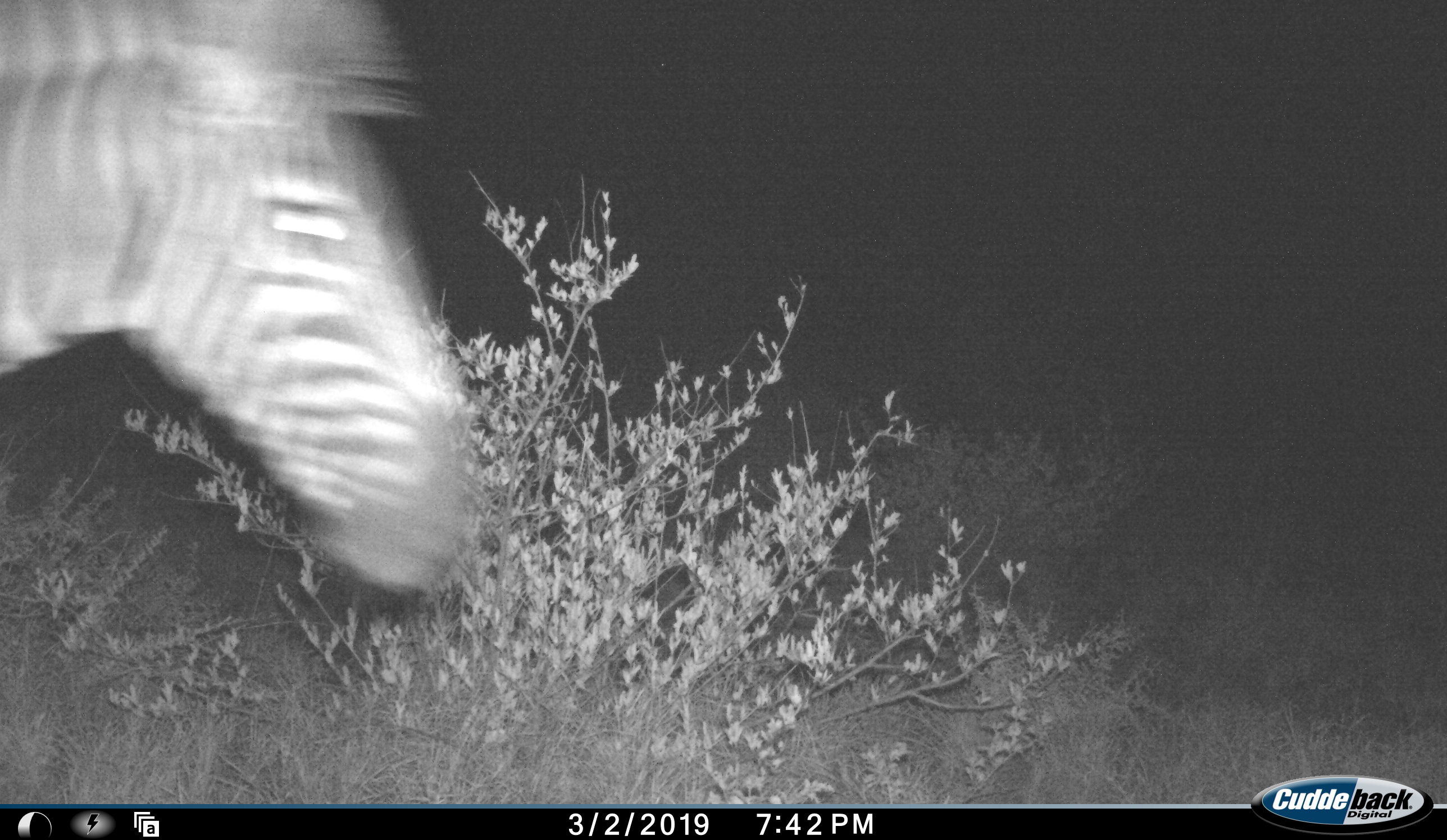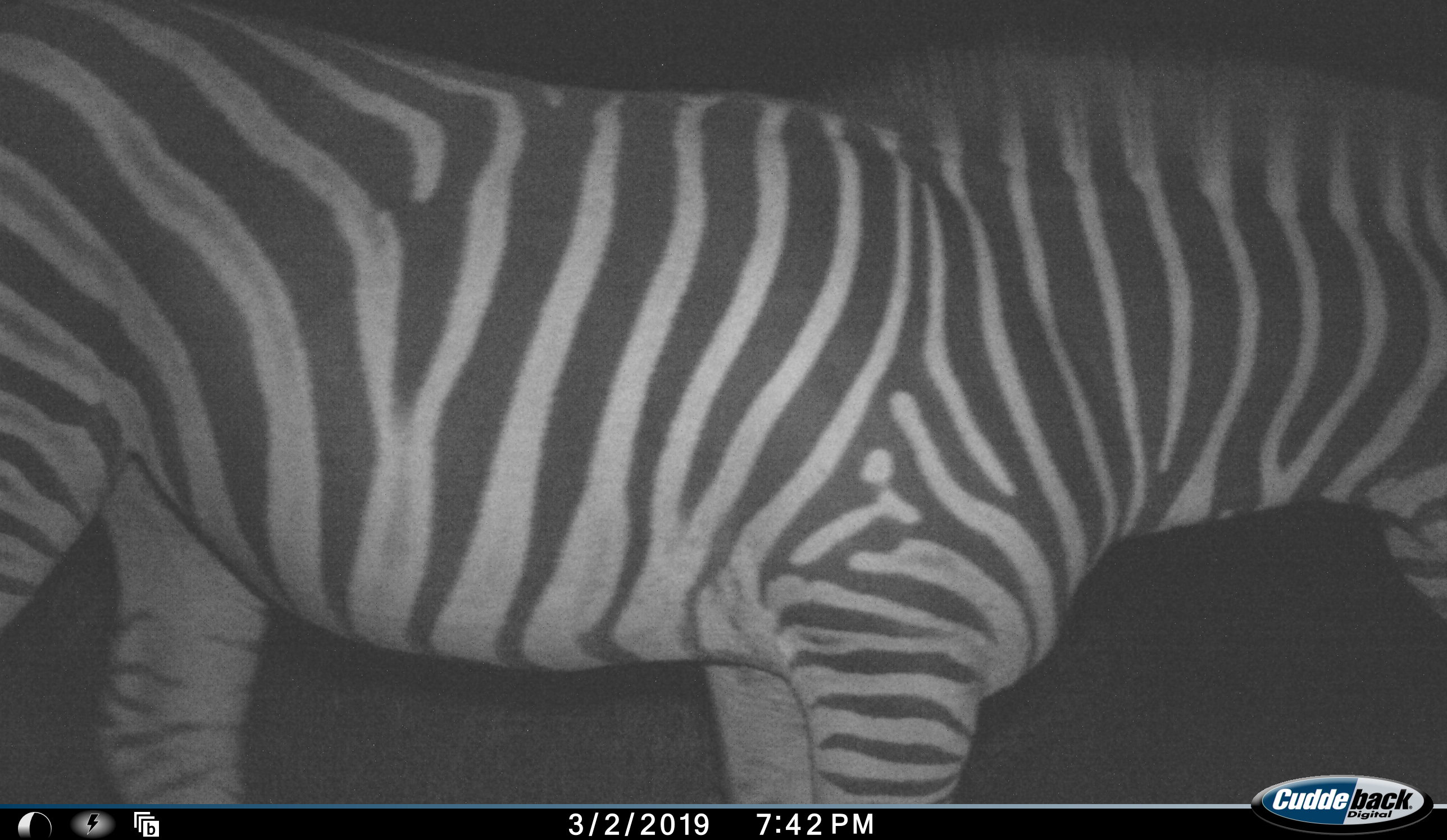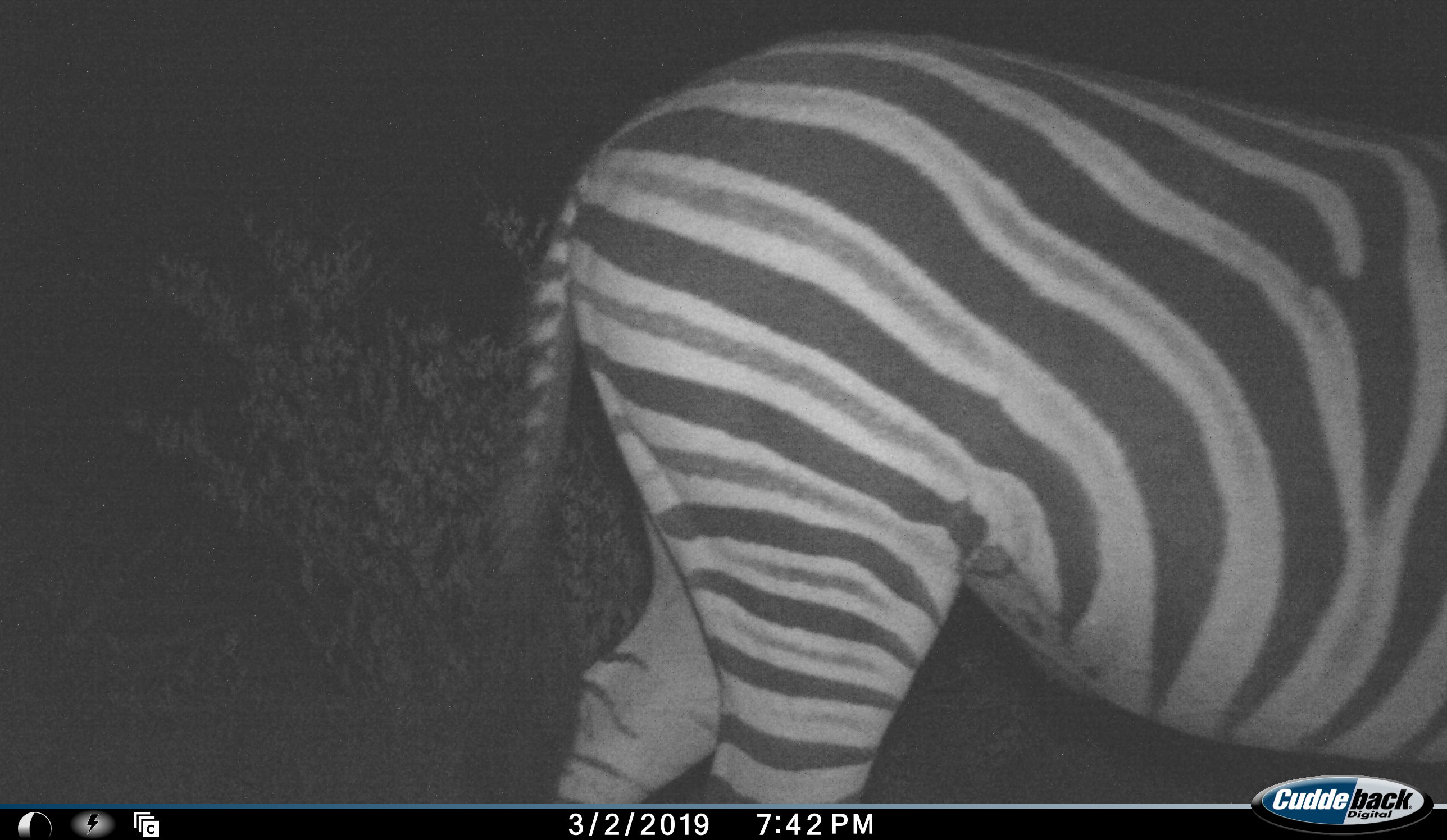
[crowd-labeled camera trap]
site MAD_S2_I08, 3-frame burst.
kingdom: Animalia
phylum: Chordata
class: Mammalia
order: Perissodactyla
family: Equidae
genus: Equus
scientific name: Equus quagga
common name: plains zebra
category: zebraplains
Zebraplains (plains zebra) (Equus quagga), count 1. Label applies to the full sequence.